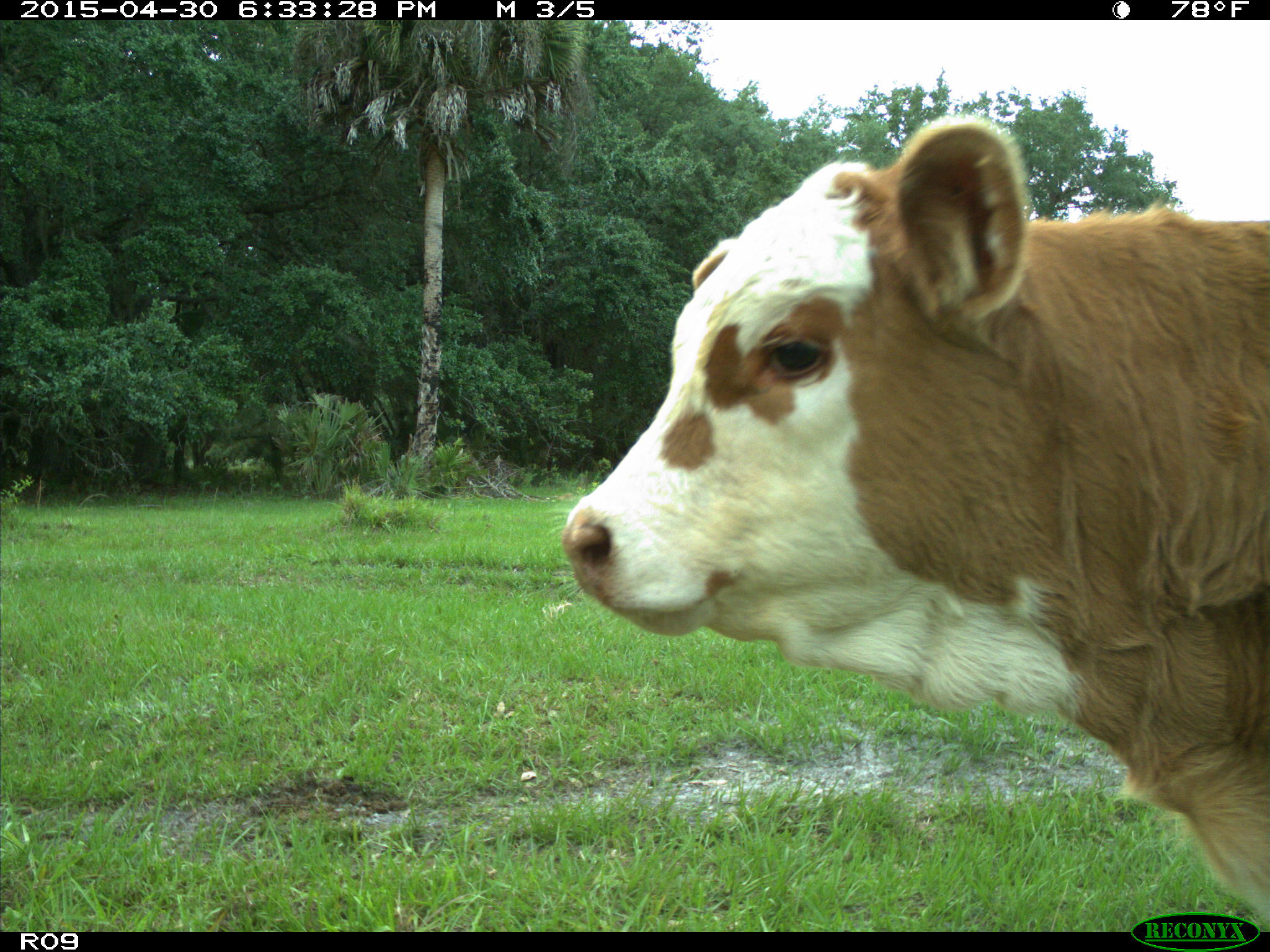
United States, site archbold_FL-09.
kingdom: Animalia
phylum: Chordata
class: Mammalia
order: Artiodactyla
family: Bovidae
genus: Bos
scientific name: Bos taurus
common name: domestic cow